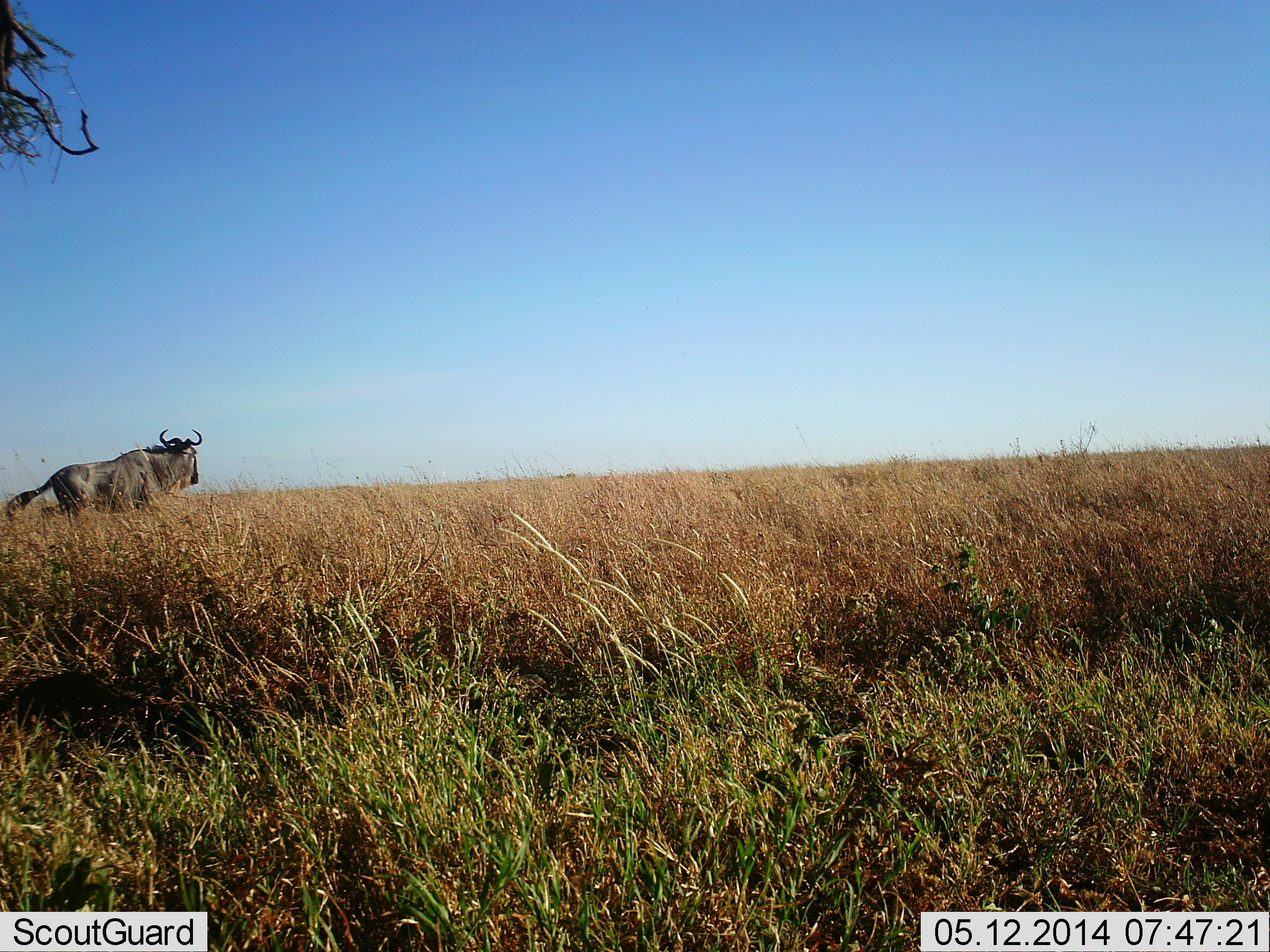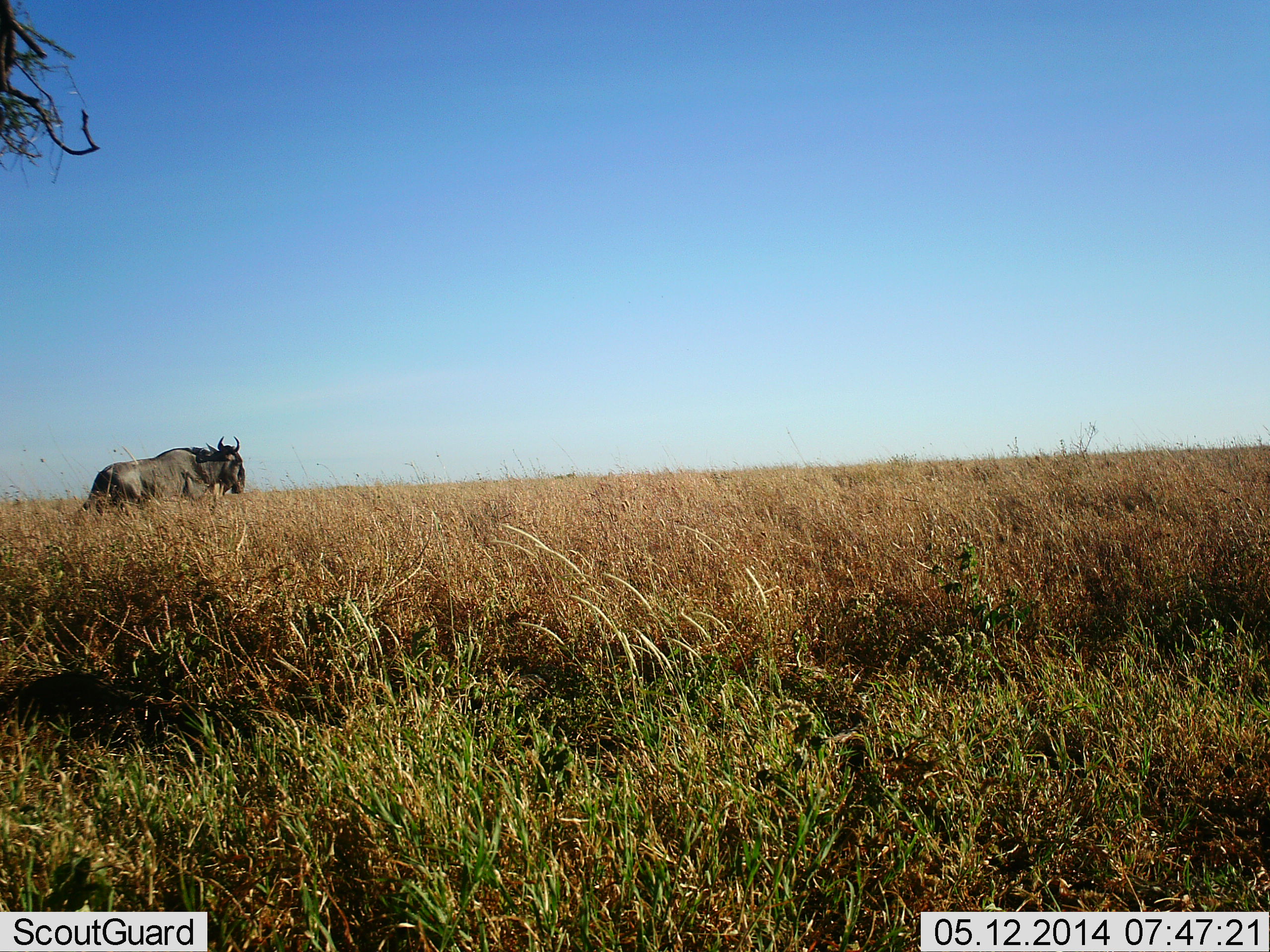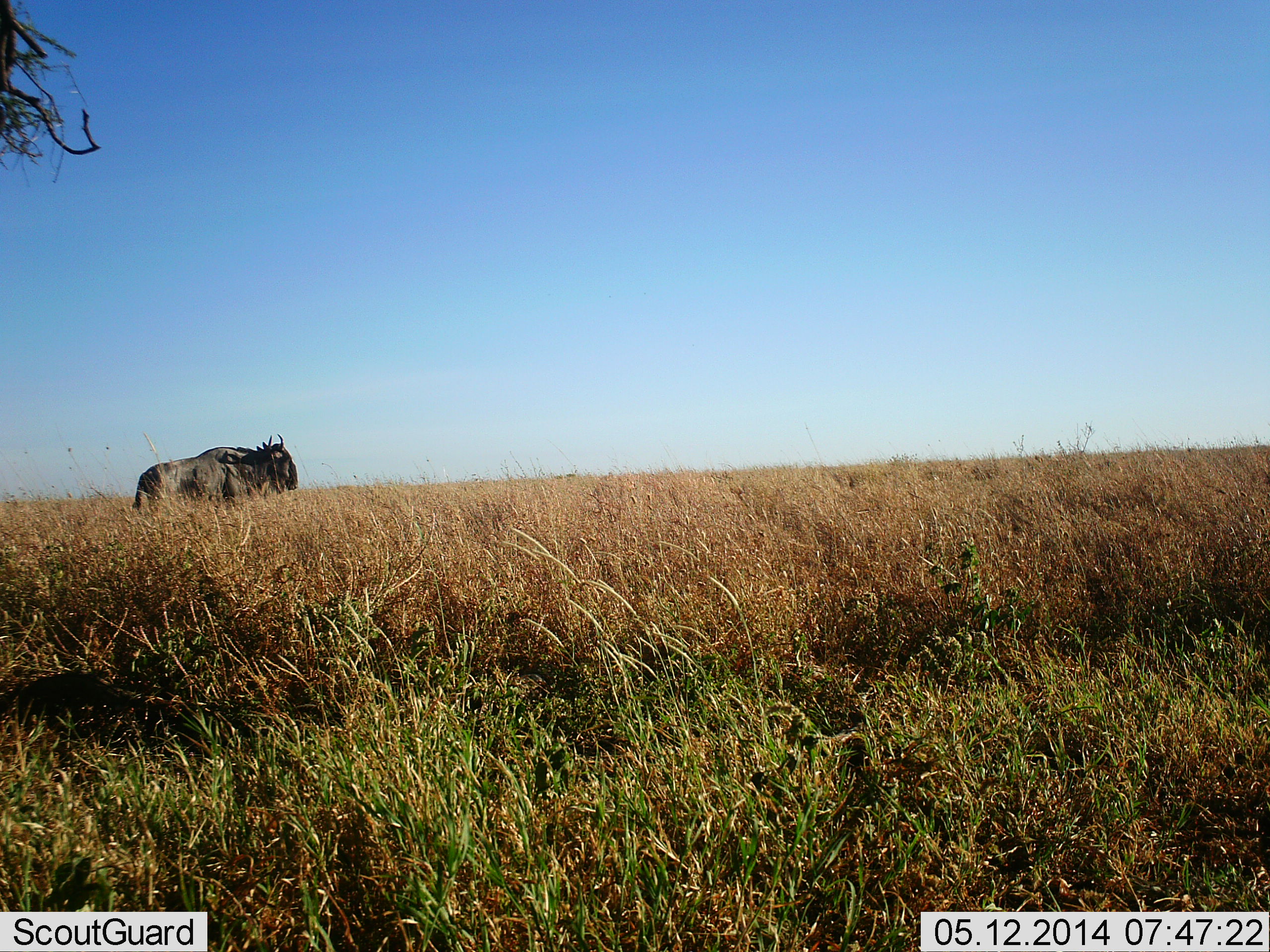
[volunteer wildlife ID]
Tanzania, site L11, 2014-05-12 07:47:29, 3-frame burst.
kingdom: Animalia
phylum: Chordata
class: Mammalia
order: Artiodactyla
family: Bovidae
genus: Connochaetes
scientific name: Connochaetes taurinus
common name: blue wildebeest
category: wildebeest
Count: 1.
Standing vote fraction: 9%.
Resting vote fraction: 0%.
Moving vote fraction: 91%.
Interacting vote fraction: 0%.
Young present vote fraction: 0%.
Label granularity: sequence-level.